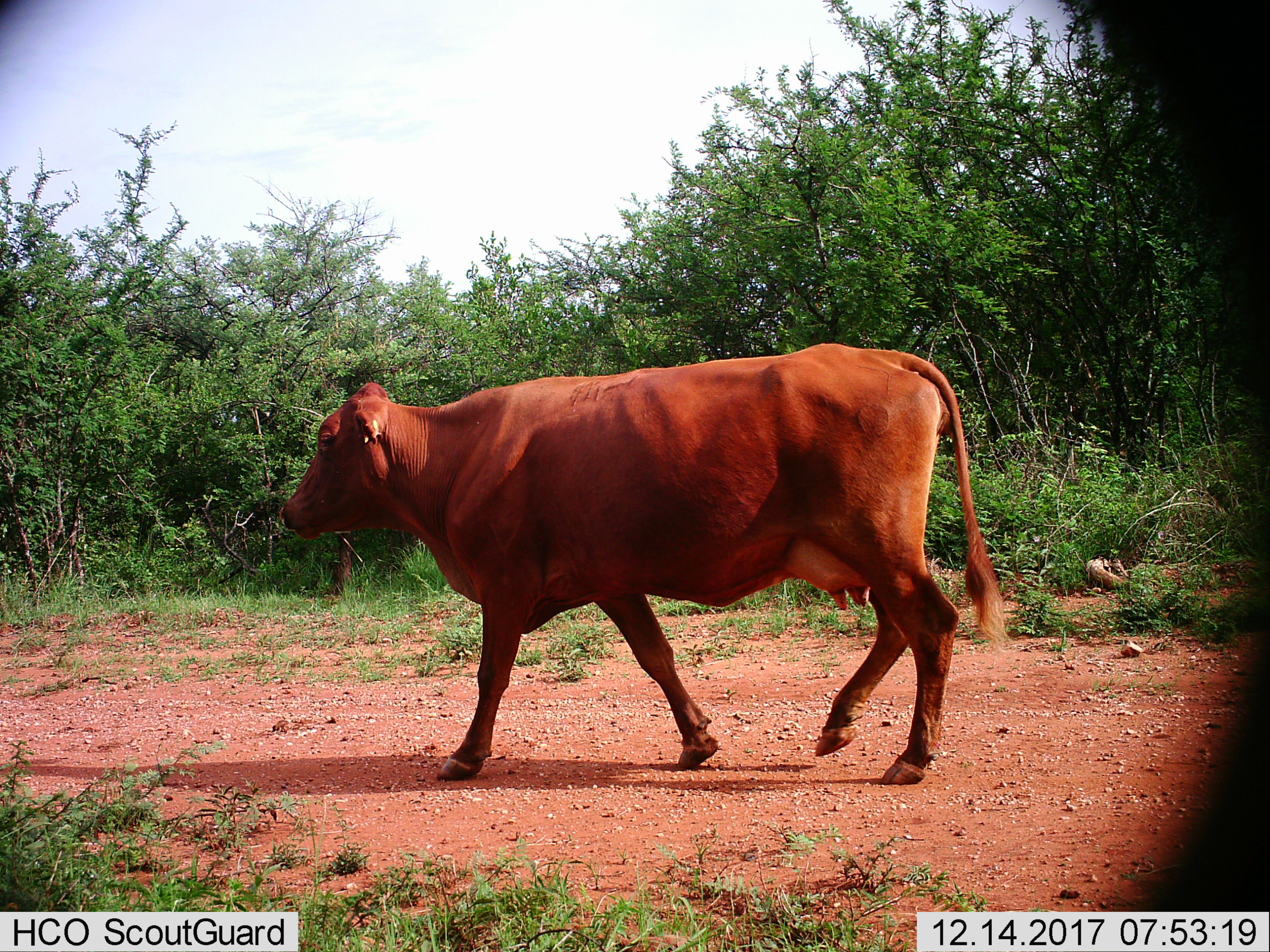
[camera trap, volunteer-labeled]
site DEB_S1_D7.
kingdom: Animalia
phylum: Chordata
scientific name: Vertebrata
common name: domestic animal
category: domesticanimal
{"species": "domesticanimal (domestic animal) (Vertebrata)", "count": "1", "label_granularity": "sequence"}